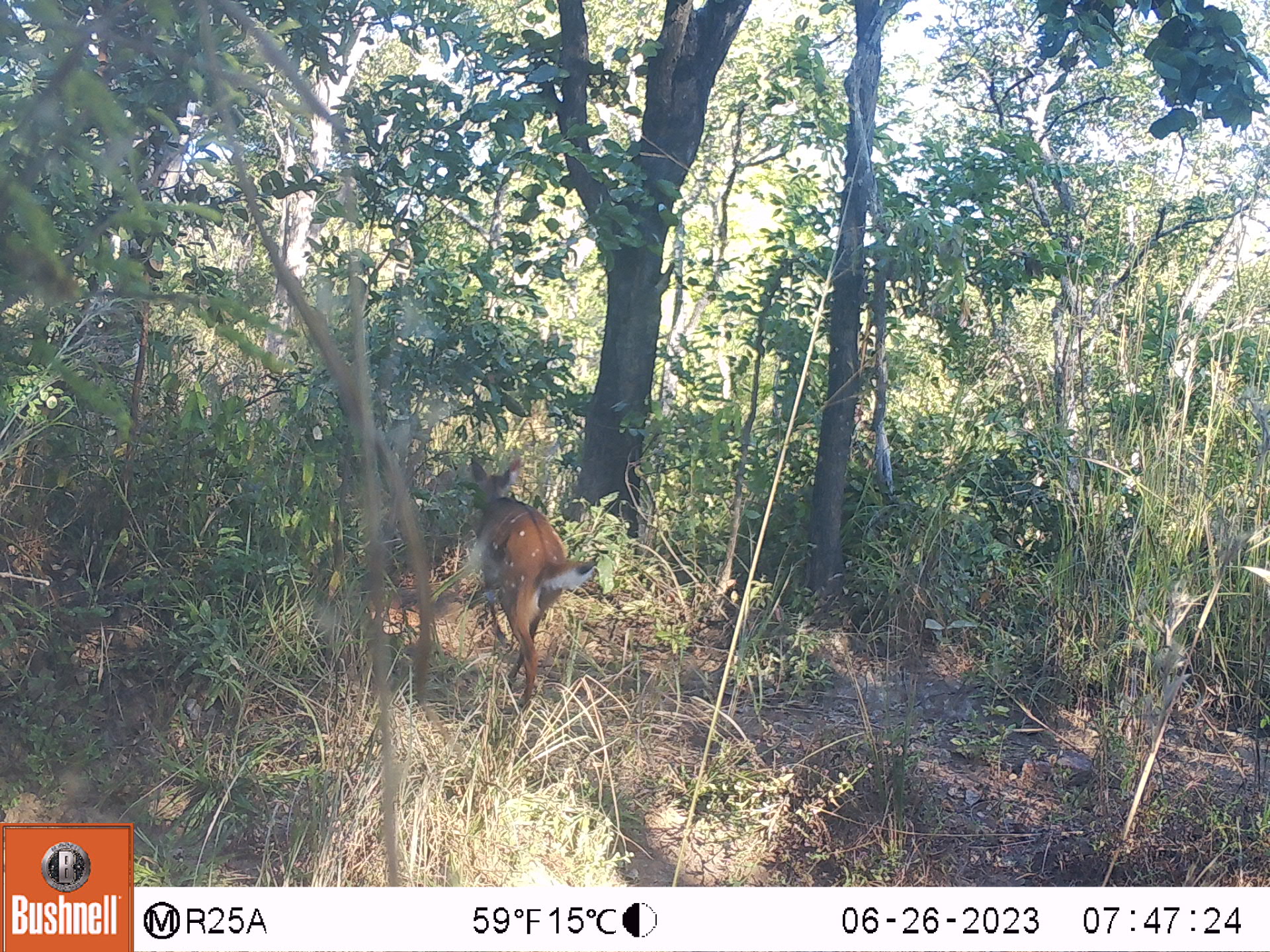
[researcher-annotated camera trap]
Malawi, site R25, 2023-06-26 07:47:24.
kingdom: Animalia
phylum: Chordata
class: Mammalia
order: Artiodactyla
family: Bovidae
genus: Tragelaphus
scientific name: Tragelaphus sylvaticus sylvaticus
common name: cape bushbuck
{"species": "cape bushbuck (Tragelaphus sylvaticus sylvaticus)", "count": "1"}